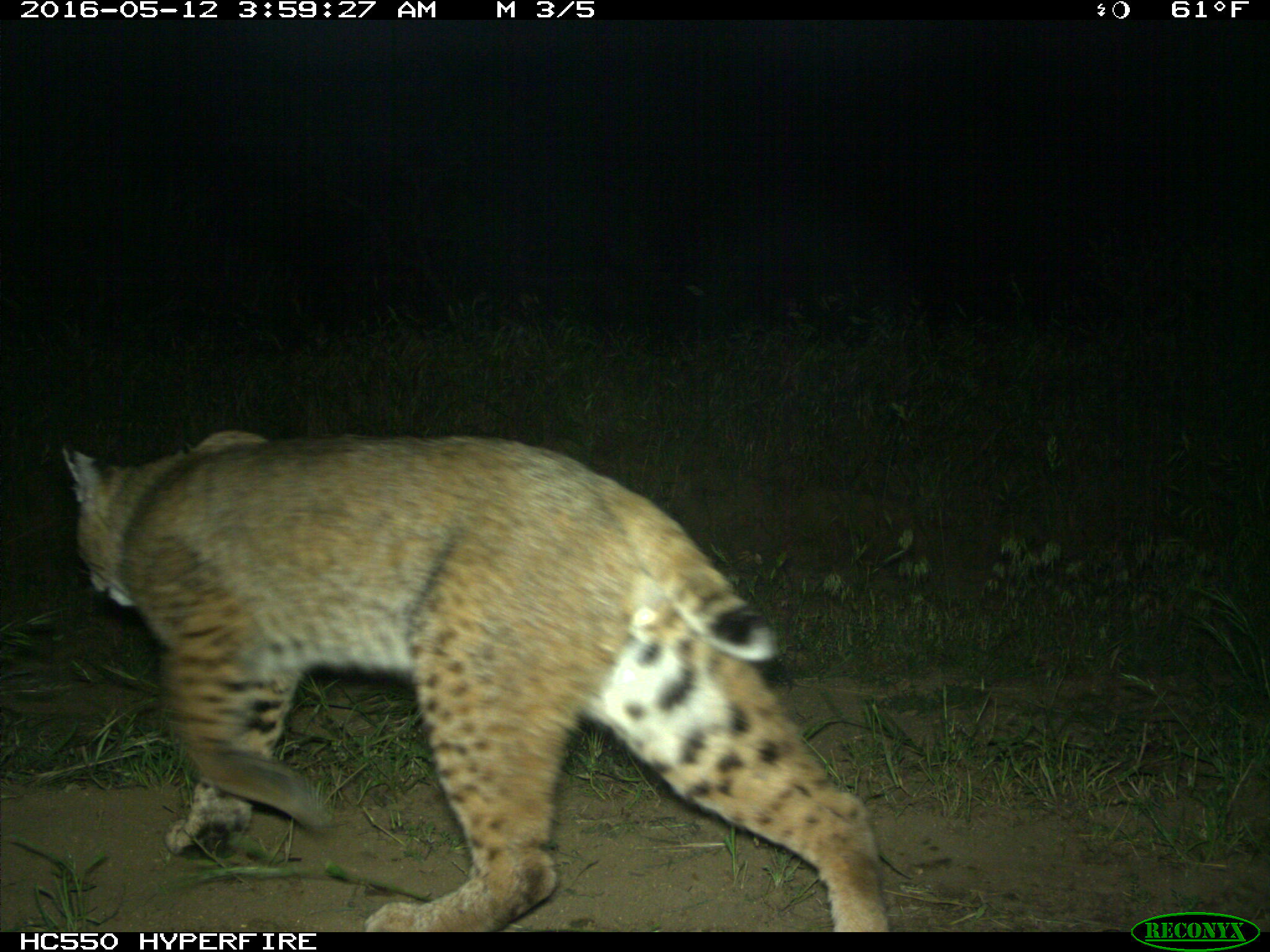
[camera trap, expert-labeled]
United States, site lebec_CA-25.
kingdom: Animalia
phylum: Chordata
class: Mammalia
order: Carnivora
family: Felidae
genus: Lynx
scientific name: Lynx rufus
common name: bobcat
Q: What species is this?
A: Lynx rufus (bobcat).